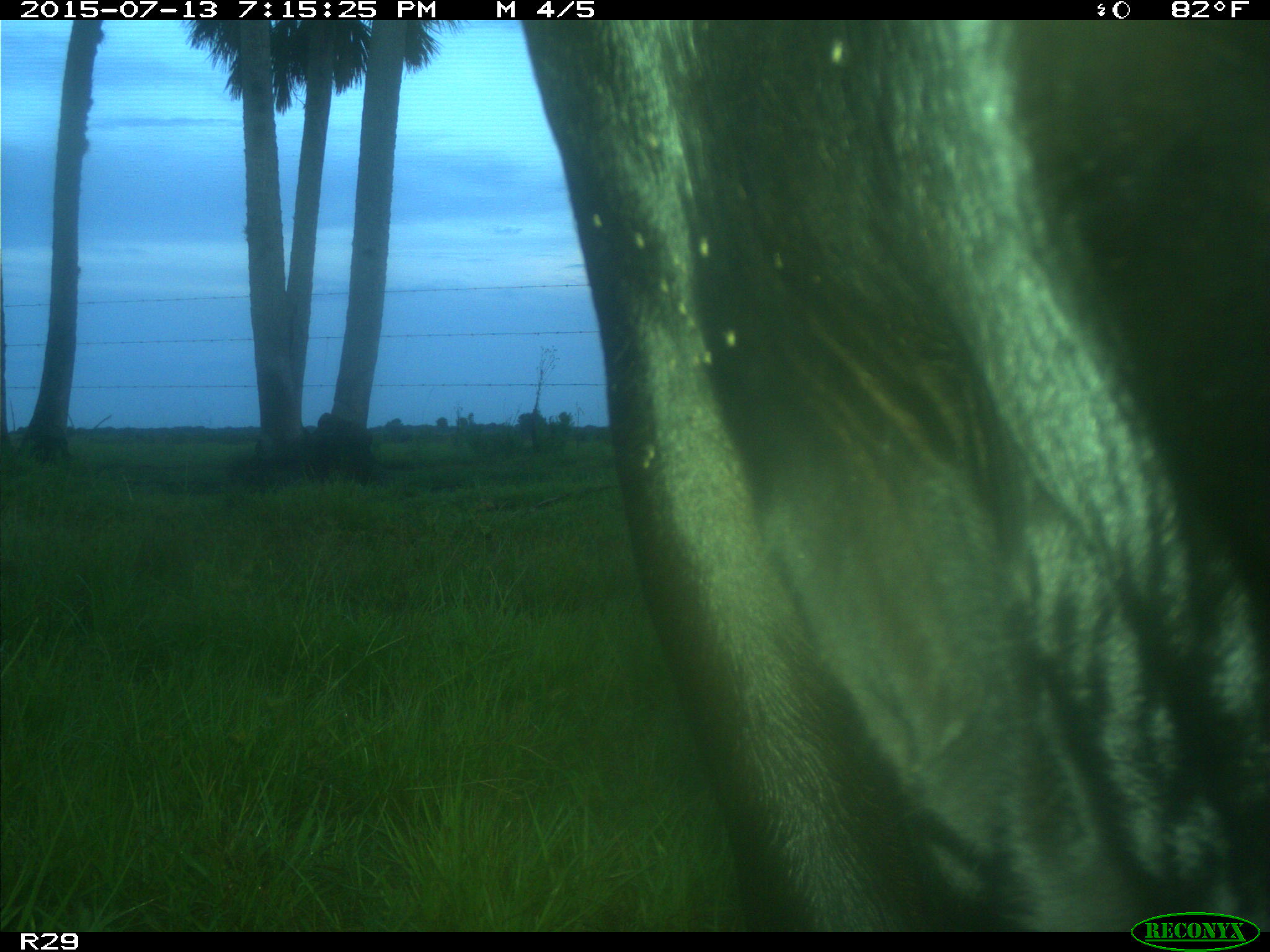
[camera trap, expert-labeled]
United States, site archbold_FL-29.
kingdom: Animalia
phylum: Chordata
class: Mammalia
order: Artiodactyla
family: Bovidae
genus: Bos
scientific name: Bos taurus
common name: domestic cow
Bos taurus (domestic cow).